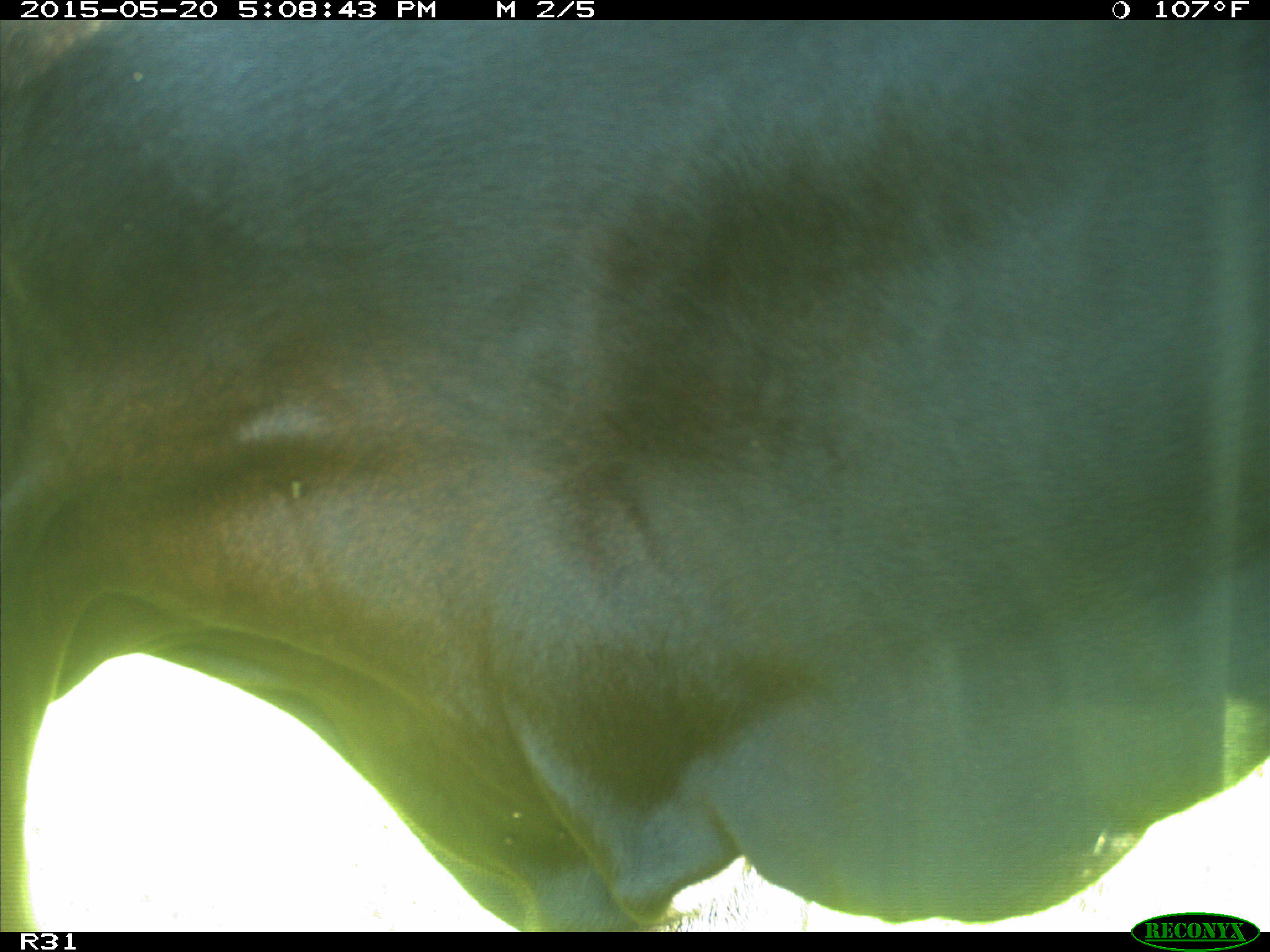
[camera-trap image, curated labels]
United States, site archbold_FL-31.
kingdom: Animalia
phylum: Chordata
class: Mammalia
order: Artiodactyla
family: Bovidae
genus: Bos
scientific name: Bos taurus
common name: domestic cow